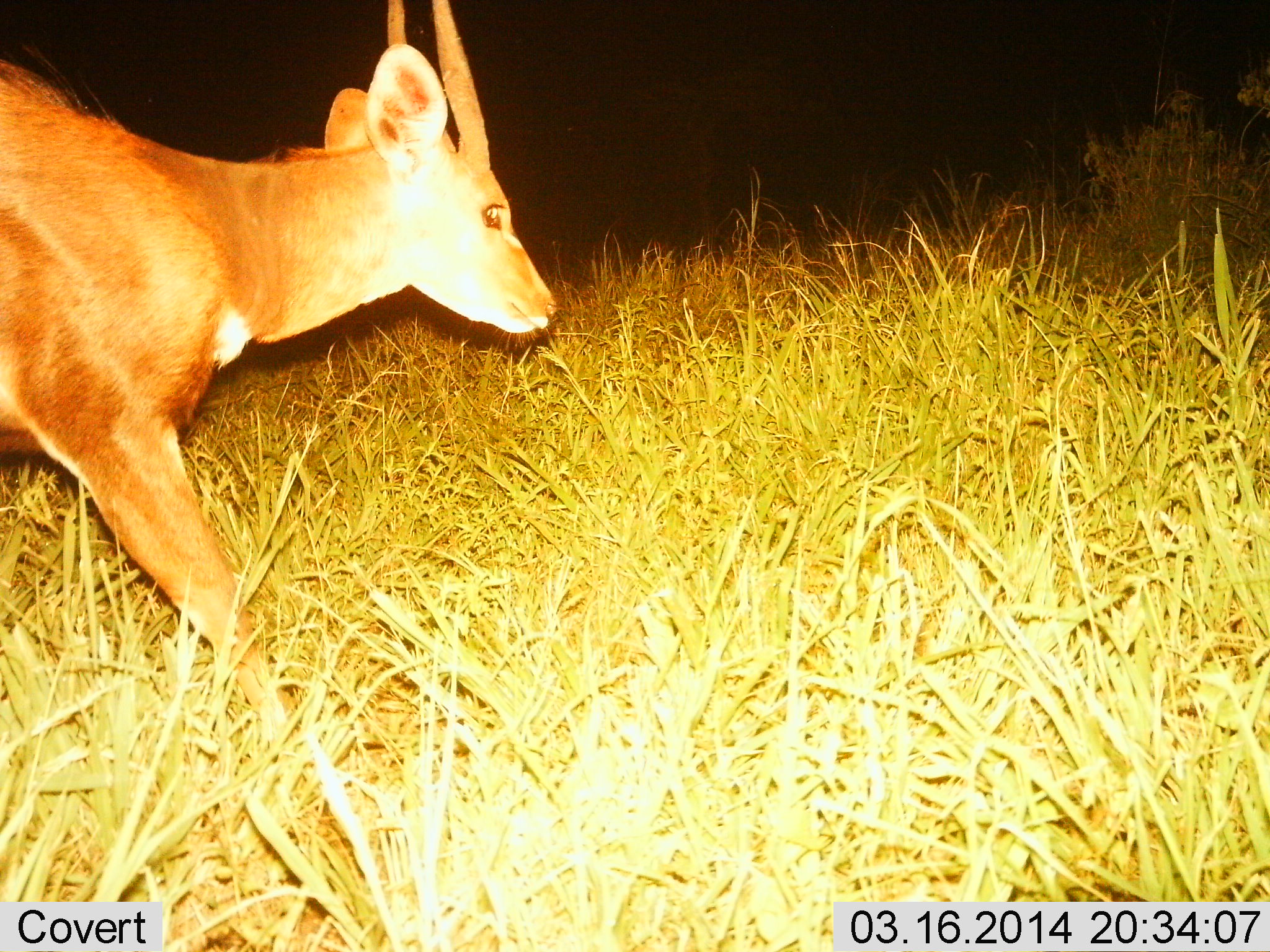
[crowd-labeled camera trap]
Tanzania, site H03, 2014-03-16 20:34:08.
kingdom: Animalia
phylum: Chordata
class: Mammalia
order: Artiodactyla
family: Bovidae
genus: Tragelaphus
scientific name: Tragelaphus scriptus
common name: bushbuck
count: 1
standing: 10%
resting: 0%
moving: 90%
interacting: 0%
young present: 0%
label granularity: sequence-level